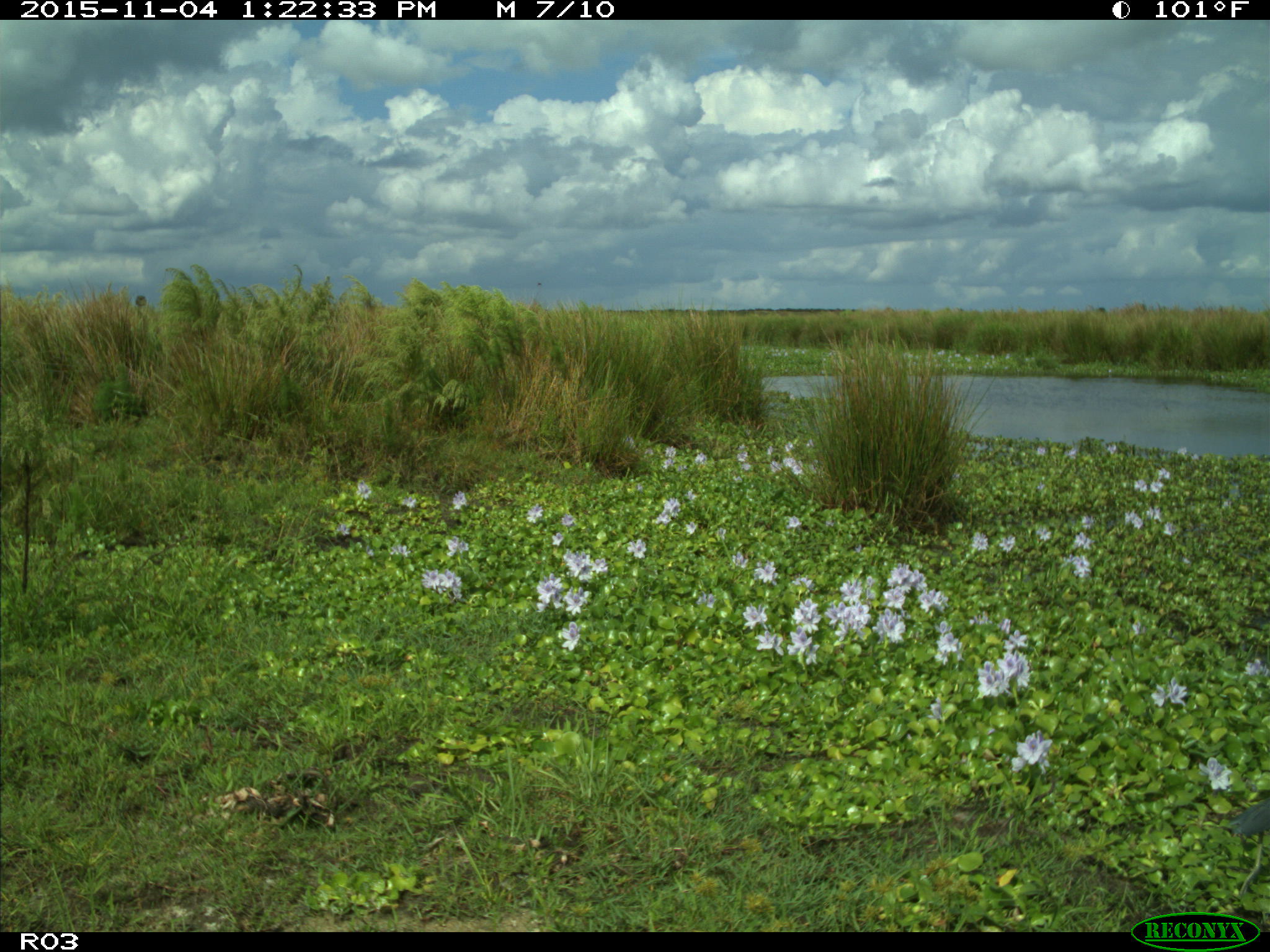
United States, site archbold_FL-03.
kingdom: Animalia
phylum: Chordata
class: Aves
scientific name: Aves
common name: birds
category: unidentified bird